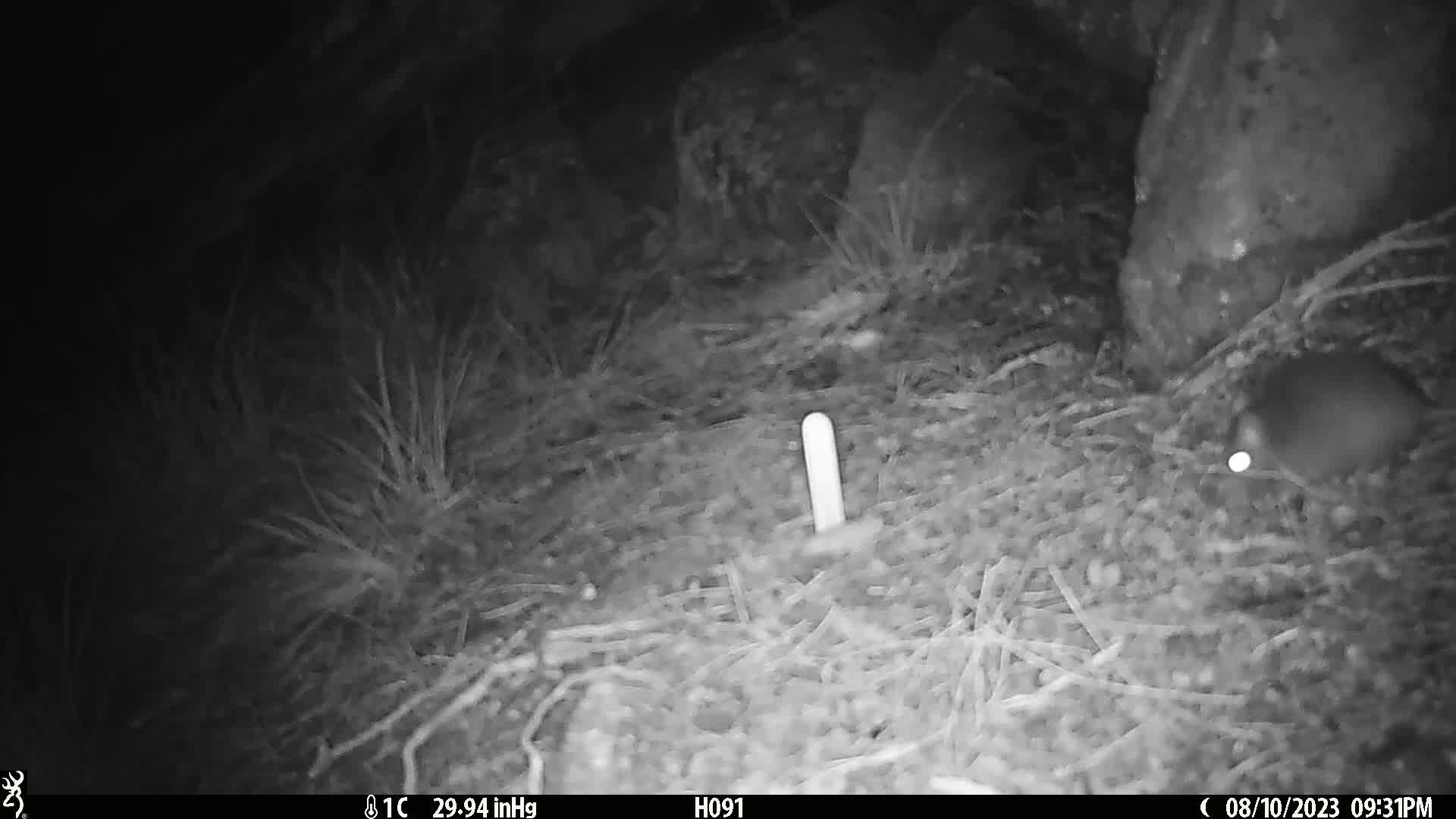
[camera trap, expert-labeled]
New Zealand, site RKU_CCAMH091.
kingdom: Animalia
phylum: Chordata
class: Mammalia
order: Rodentia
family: Muridae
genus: Rattus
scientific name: Rattus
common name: rat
Rat (Rattus).